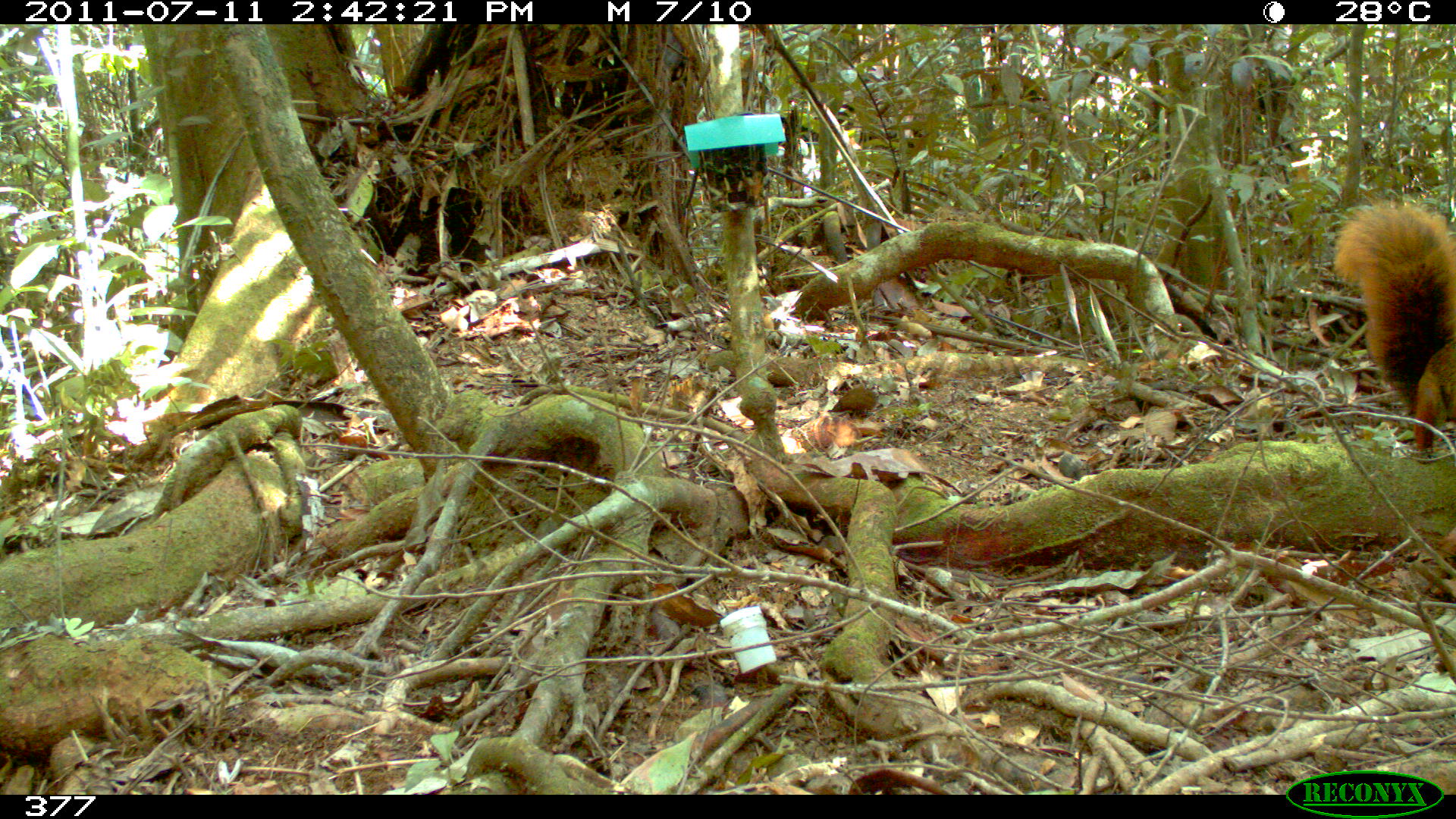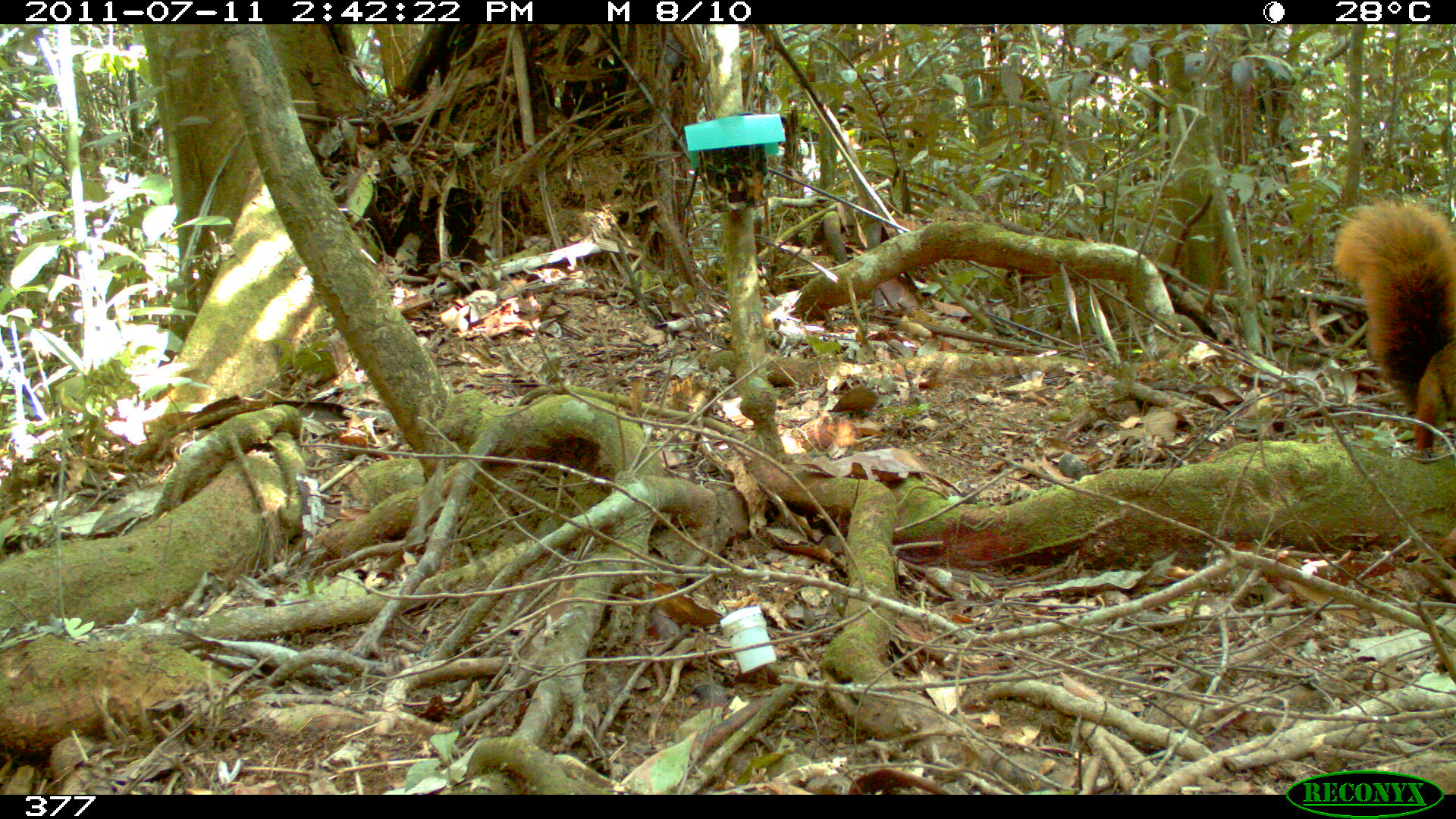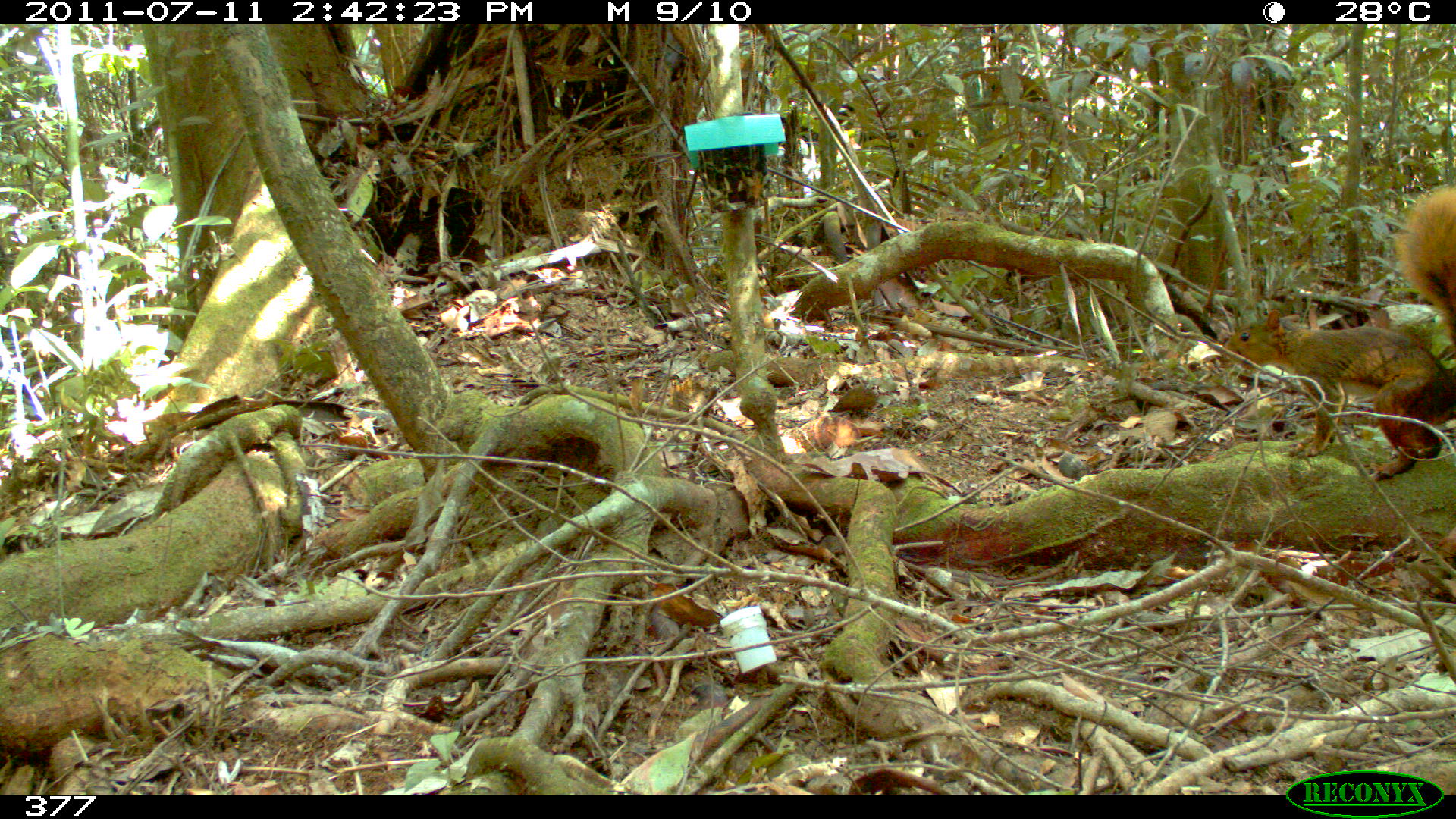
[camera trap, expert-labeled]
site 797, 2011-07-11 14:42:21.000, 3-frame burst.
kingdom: Animalia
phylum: Chordata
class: Mammalia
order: Rodentia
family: Sciuridae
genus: Sciurus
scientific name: Sciurus spadiceus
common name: southern amazon red squirrel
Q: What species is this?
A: Sciurus spadiceus (southern amazon red squirrel).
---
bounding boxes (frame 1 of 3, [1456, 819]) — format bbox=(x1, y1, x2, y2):
sciurus spadiceus: bbox=(1330, 197, 1456, 463)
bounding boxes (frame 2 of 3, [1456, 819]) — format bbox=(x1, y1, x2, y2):
sciurus spadiceus: bbox=(1330, 197, 1456, 463)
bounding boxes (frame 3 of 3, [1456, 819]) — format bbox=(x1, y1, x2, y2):
sciurus spadiceus: bbox=(1217, 182, 1456, 481)